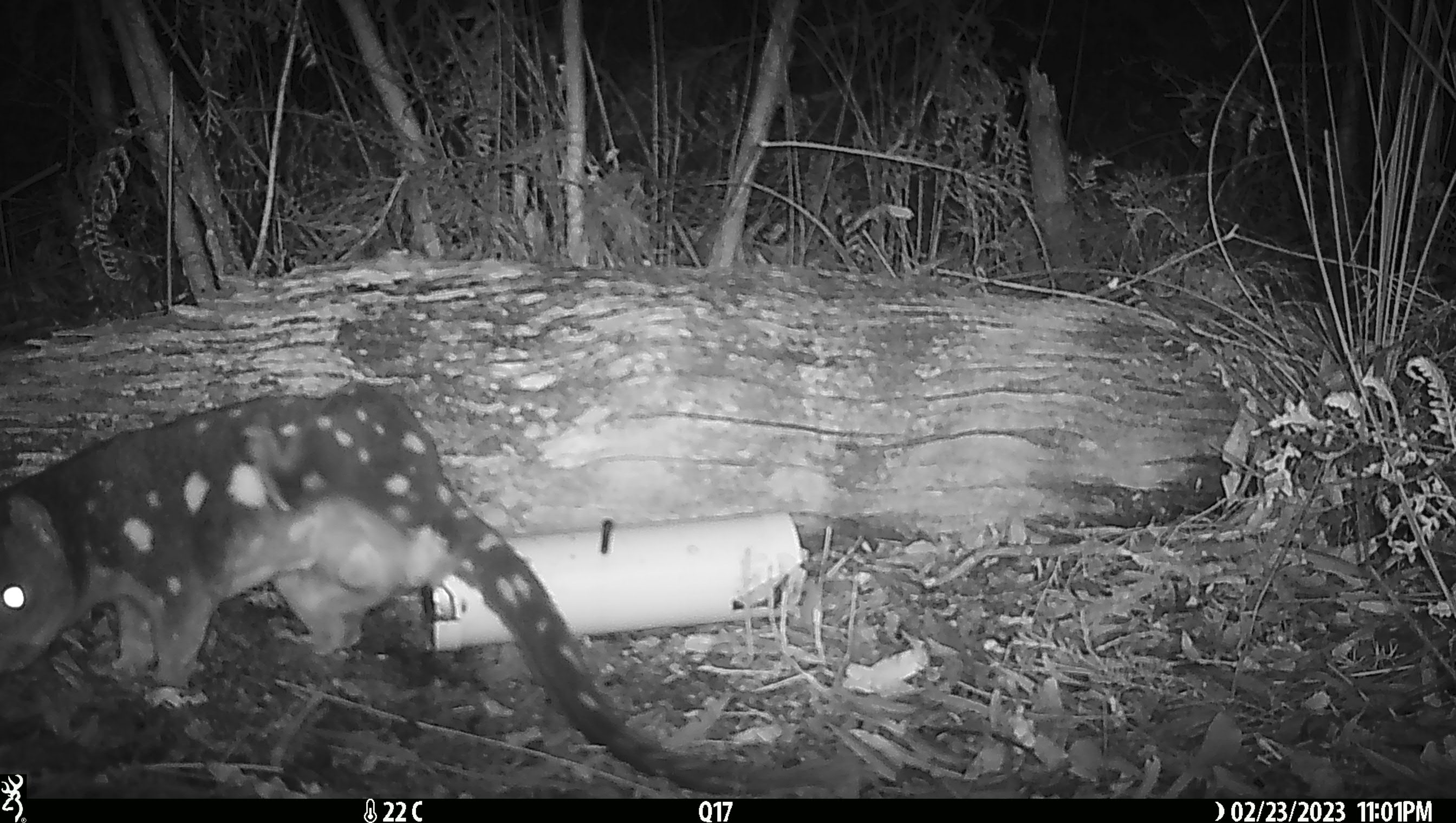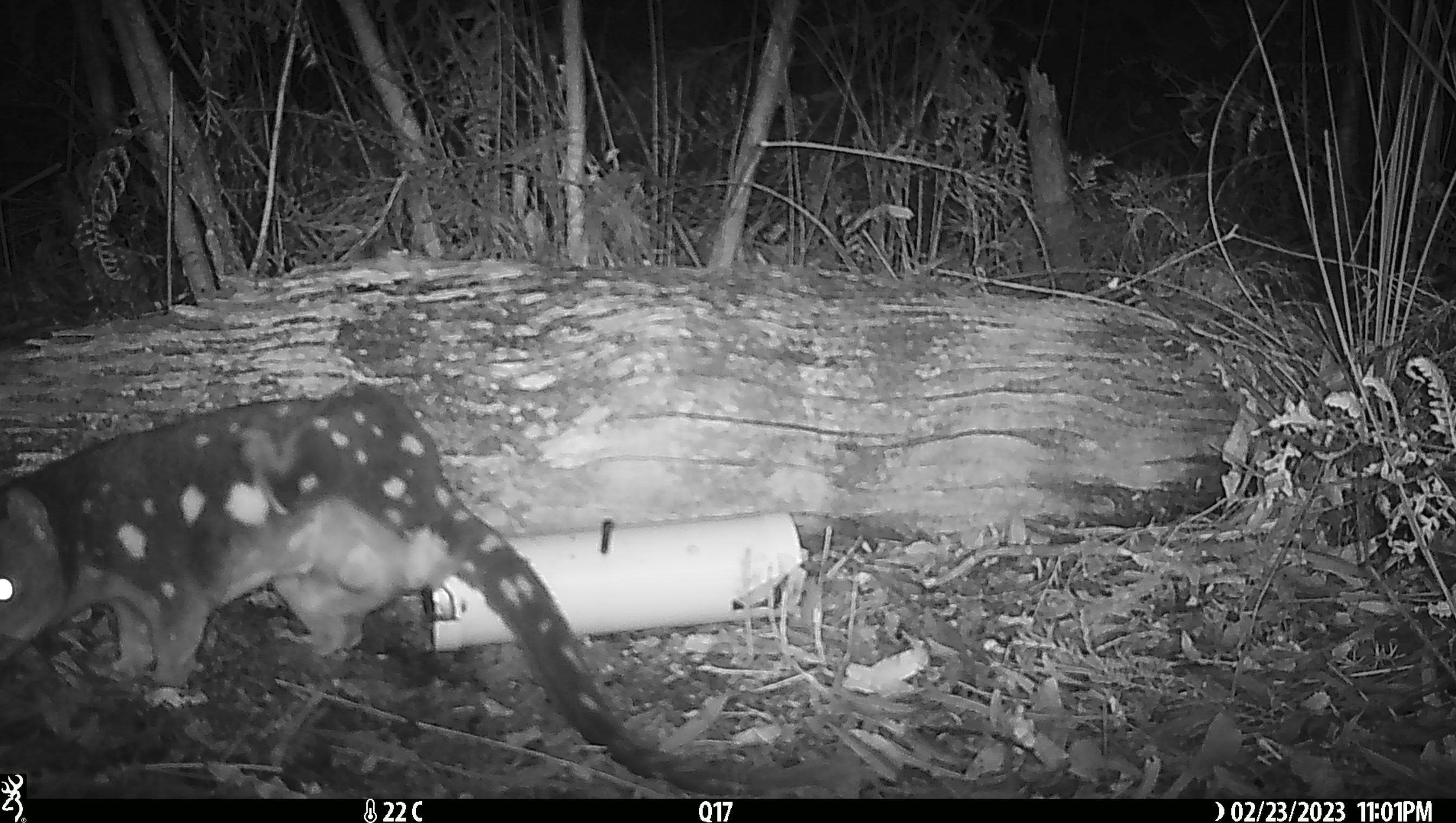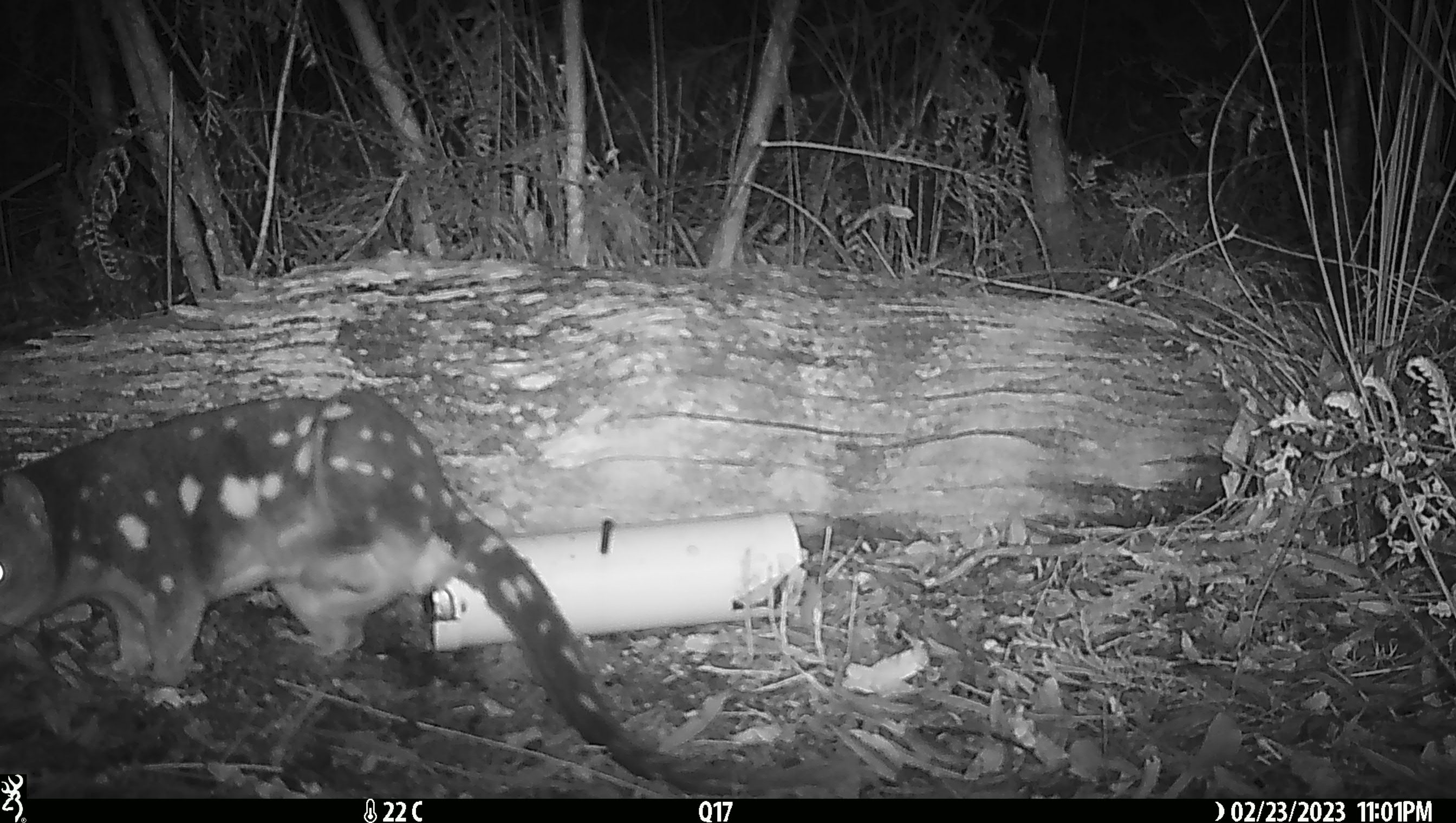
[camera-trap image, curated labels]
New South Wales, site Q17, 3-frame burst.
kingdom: Animalia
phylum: Chordata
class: Mammalia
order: Dasyuromorphia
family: Dasyuridae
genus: Dasyurus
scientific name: Dasyurus maculatus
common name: spotted-tailed quoll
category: quoll